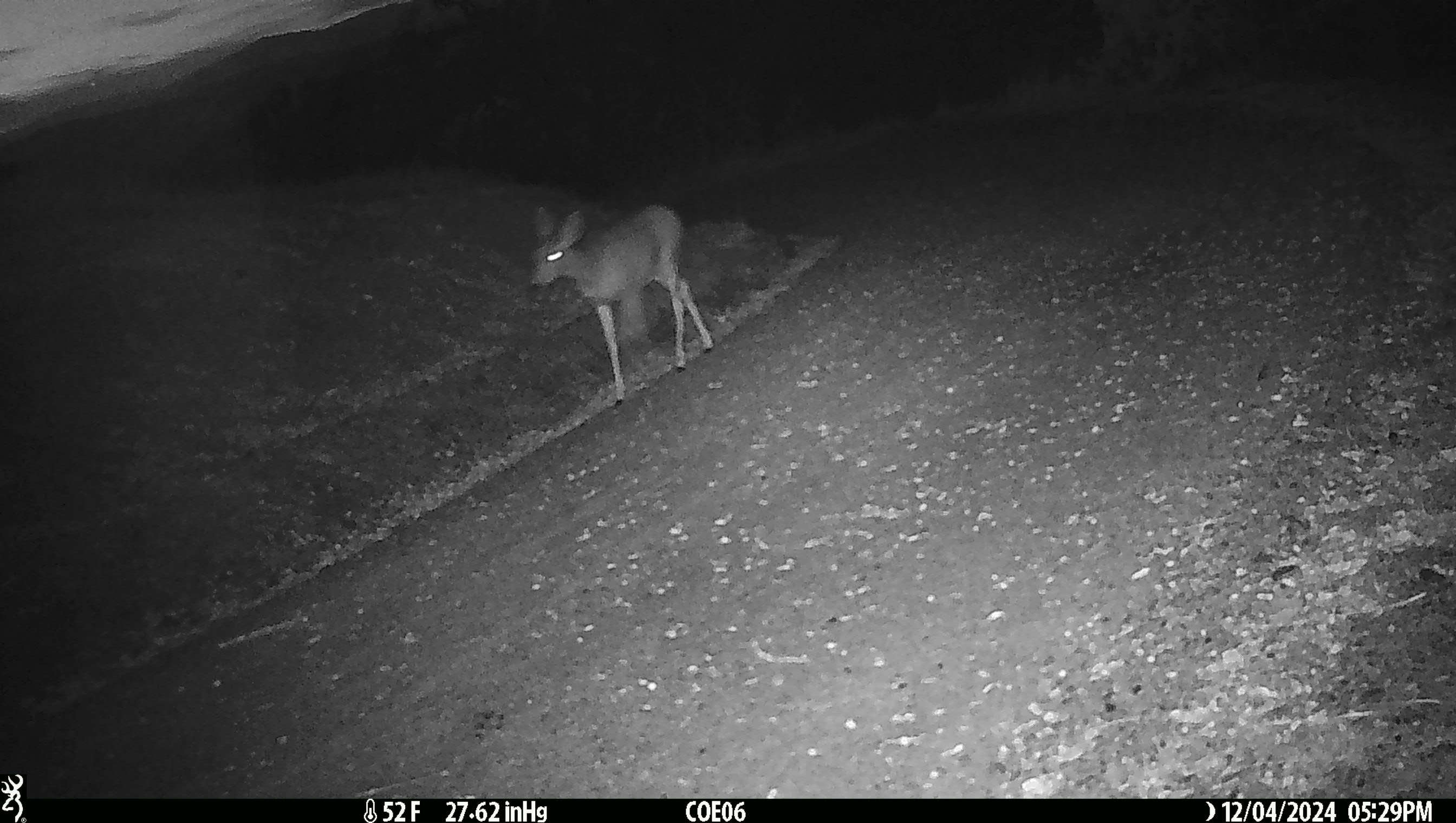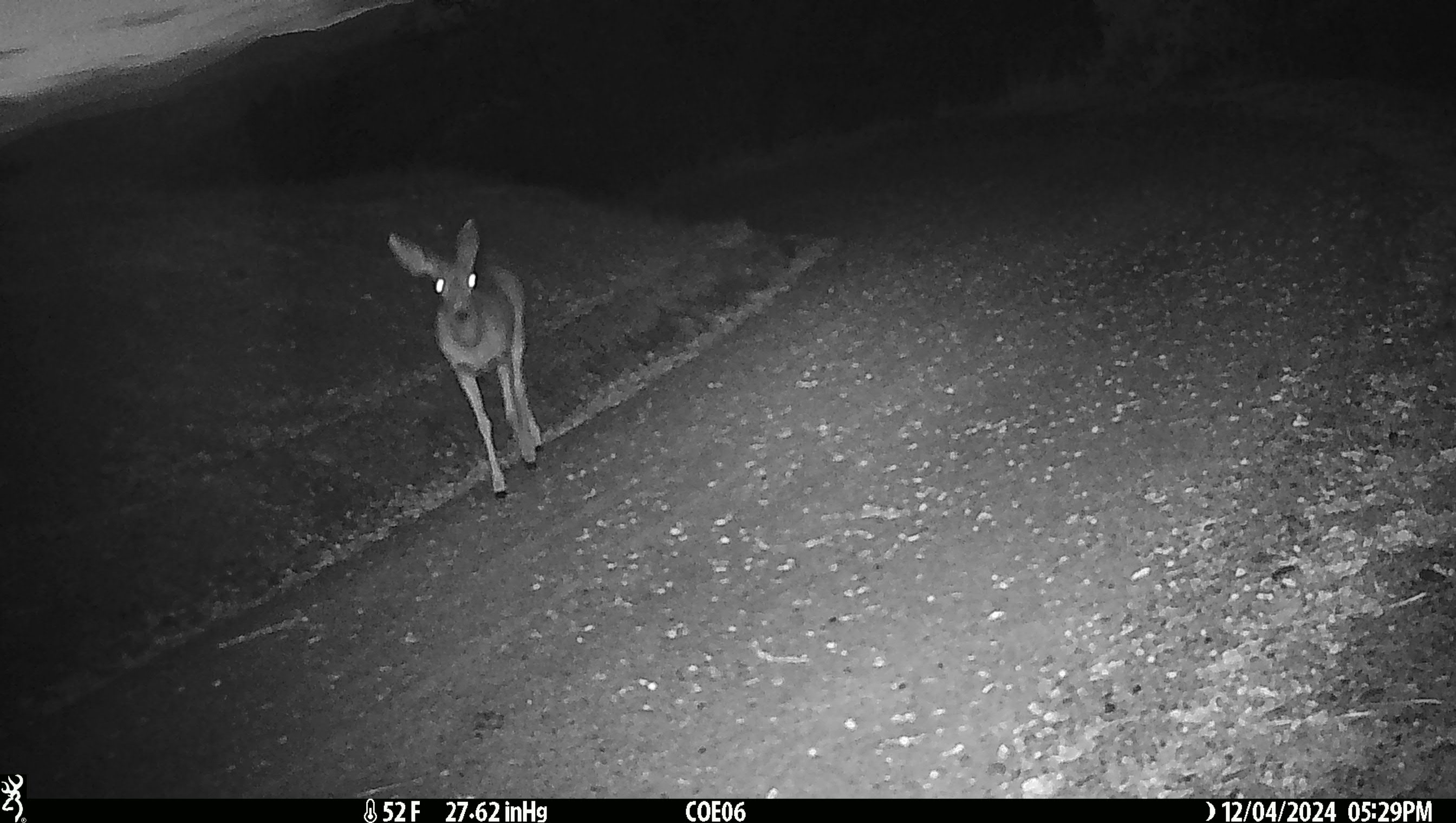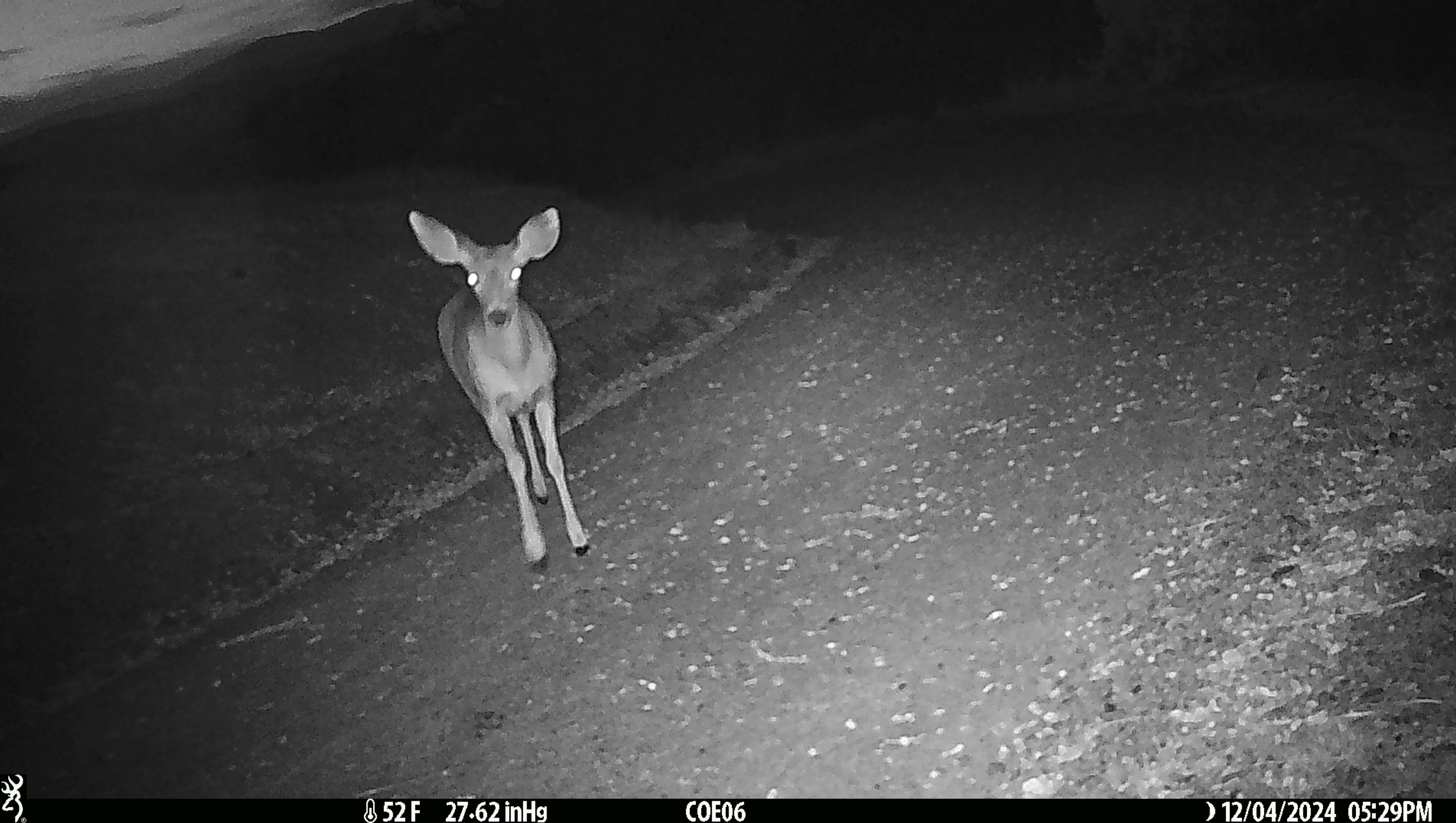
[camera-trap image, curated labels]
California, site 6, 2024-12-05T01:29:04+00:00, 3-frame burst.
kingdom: Animalia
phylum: Chordata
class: Mammalia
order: Artiodactyla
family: Cervidae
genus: Odocoileus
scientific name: Odocoileus hemionus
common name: mule deer